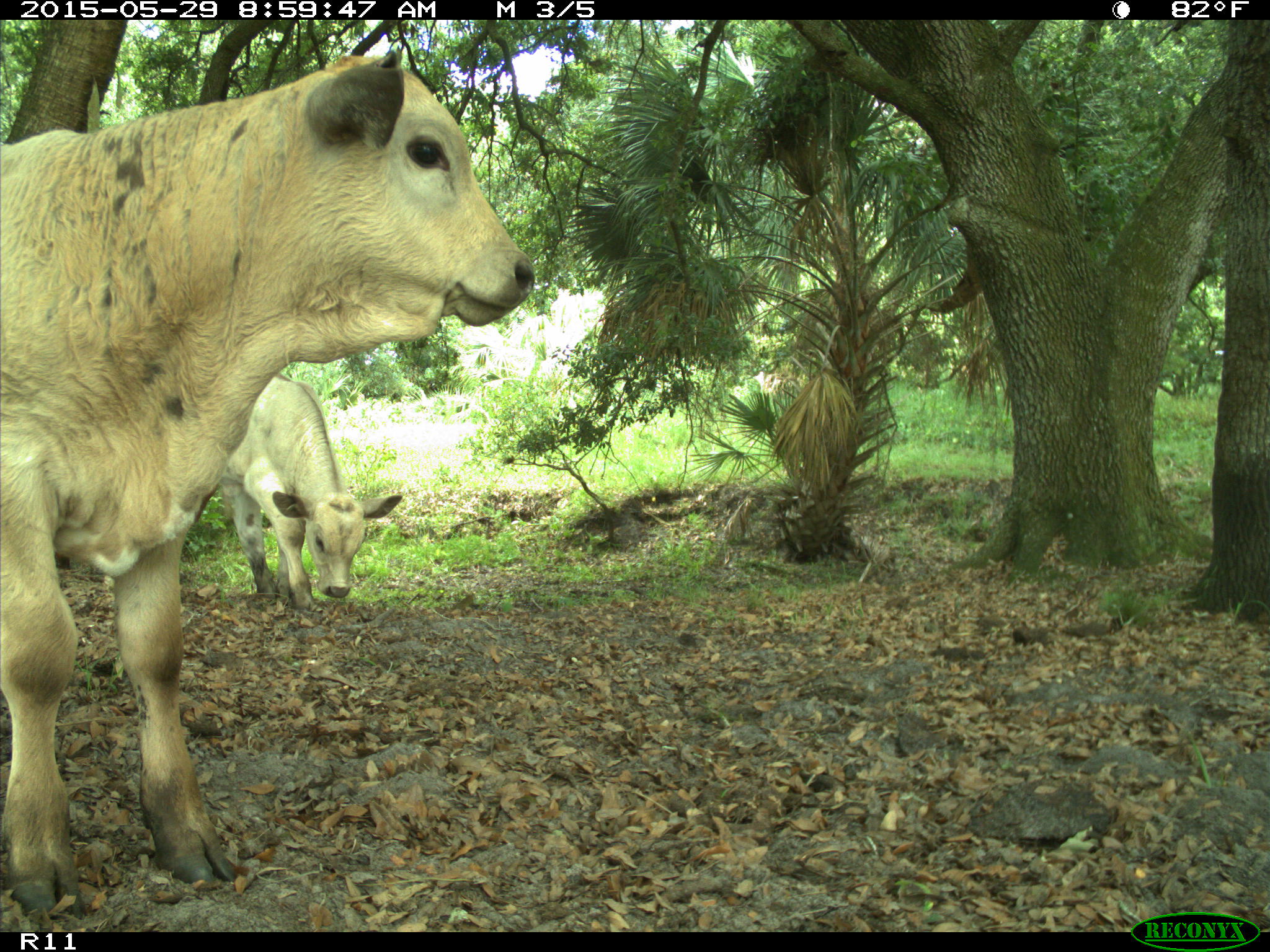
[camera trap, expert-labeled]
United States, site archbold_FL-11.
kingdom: Animalia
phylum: Chordata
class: Mammalia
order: Artiodactyla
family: Bovidae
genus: Bos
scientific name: Bos taurus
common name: domestic cow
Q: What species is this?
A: Bos taurus (domestic cow).